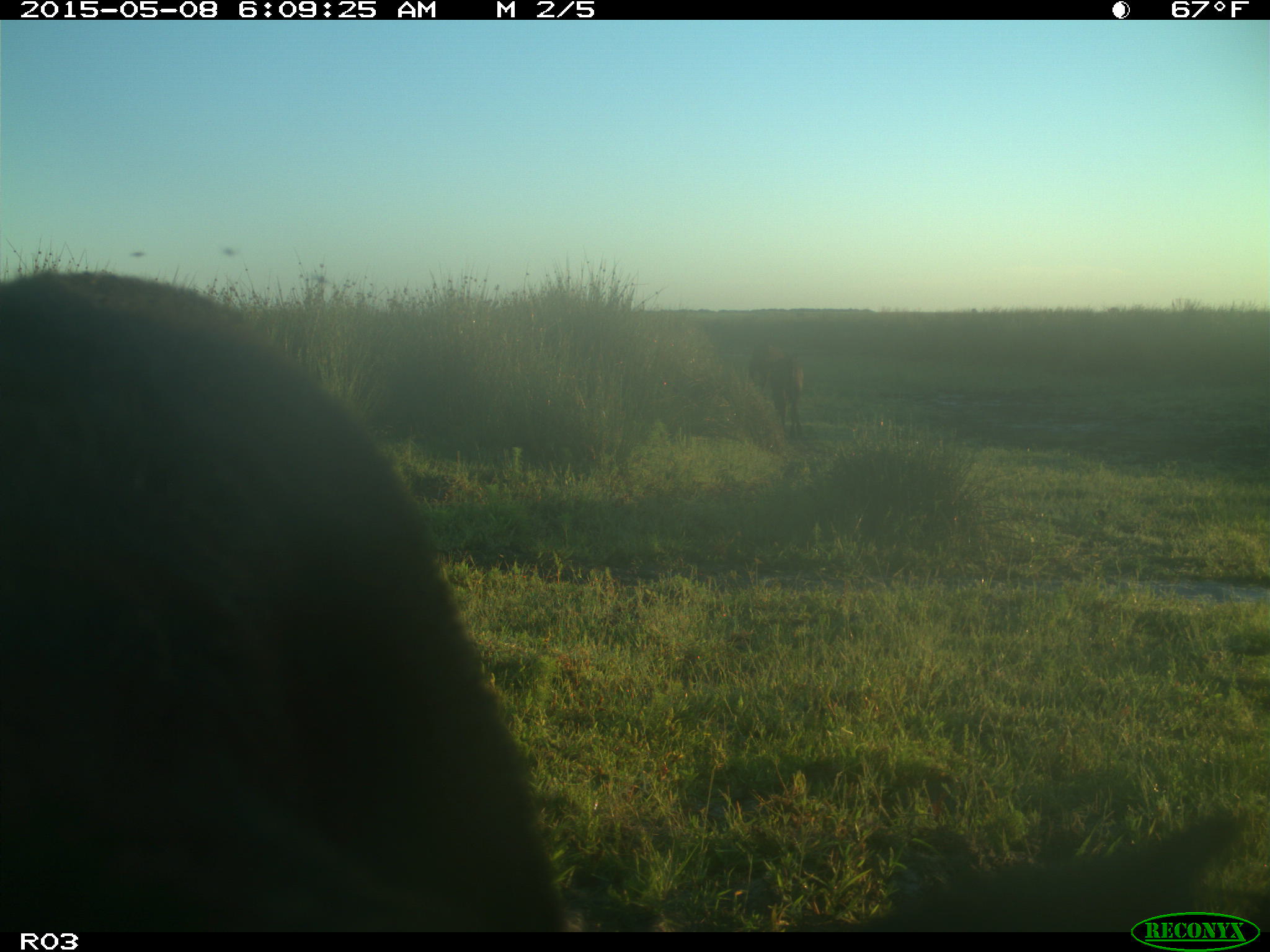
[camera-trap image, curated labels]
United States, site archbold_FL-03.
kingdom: Animalia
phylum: Chordata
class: Mammalia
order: Artiodactyla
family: Bovidae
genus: Bos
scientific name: Bos taurus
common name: domestic cow